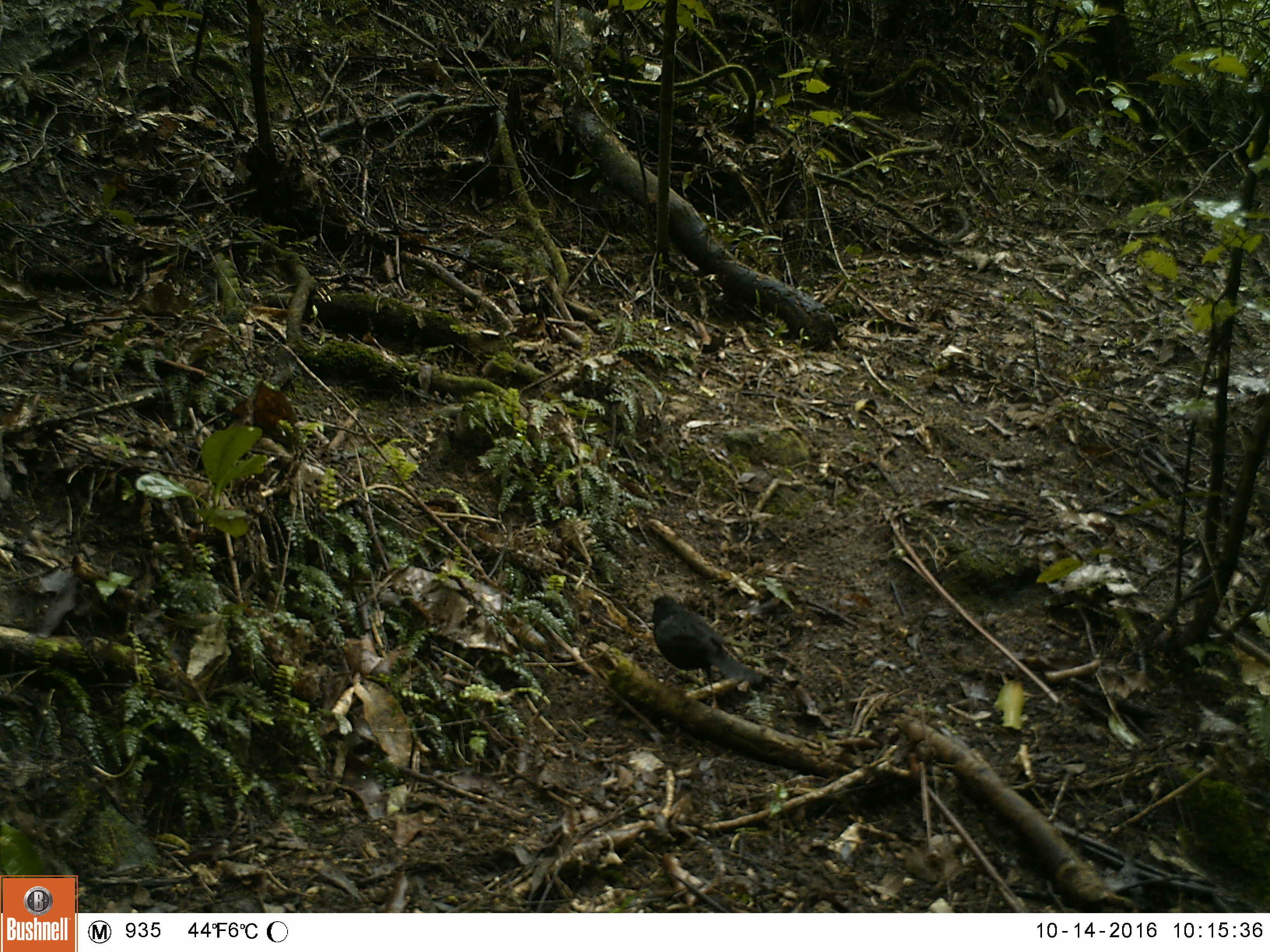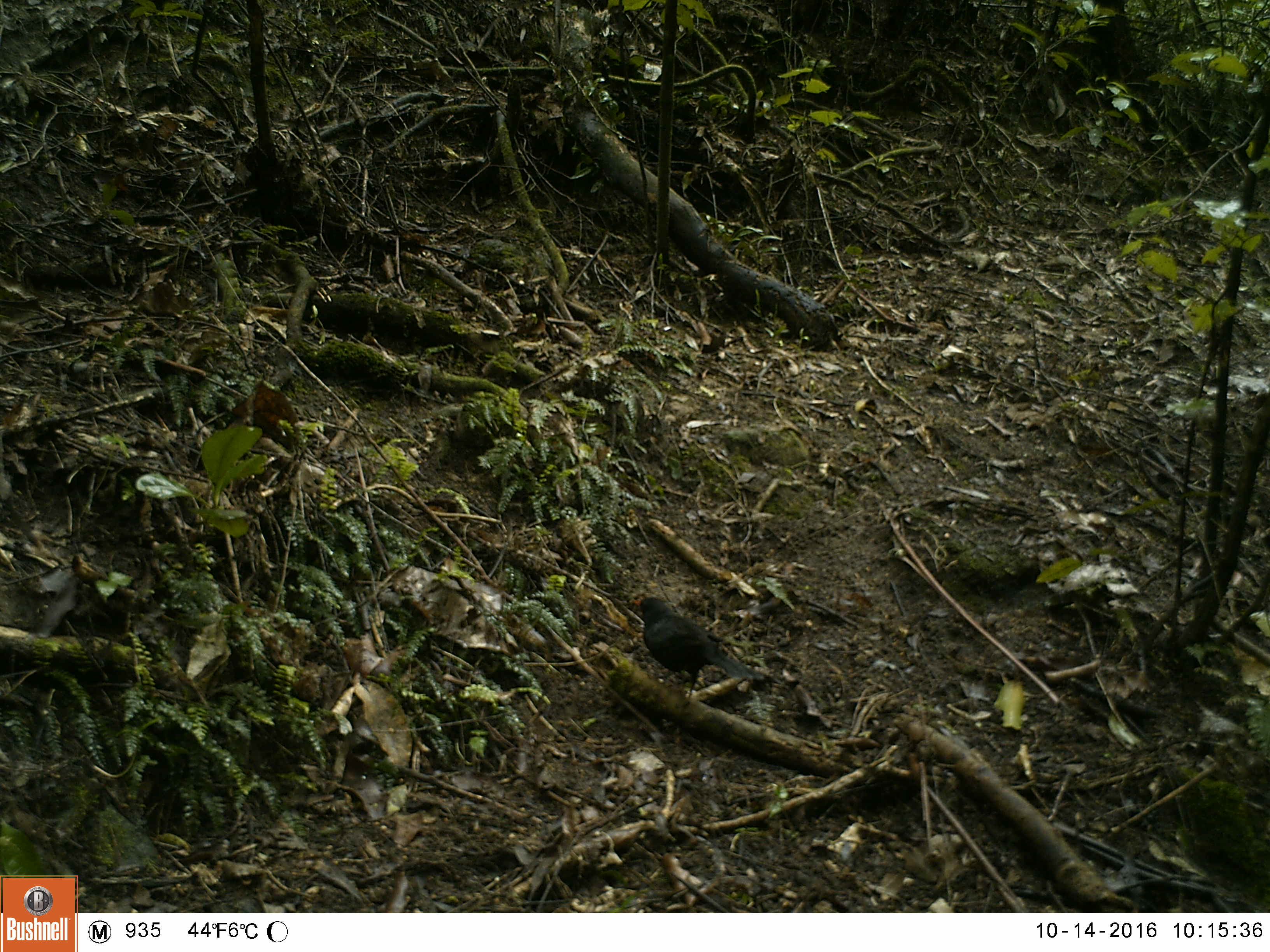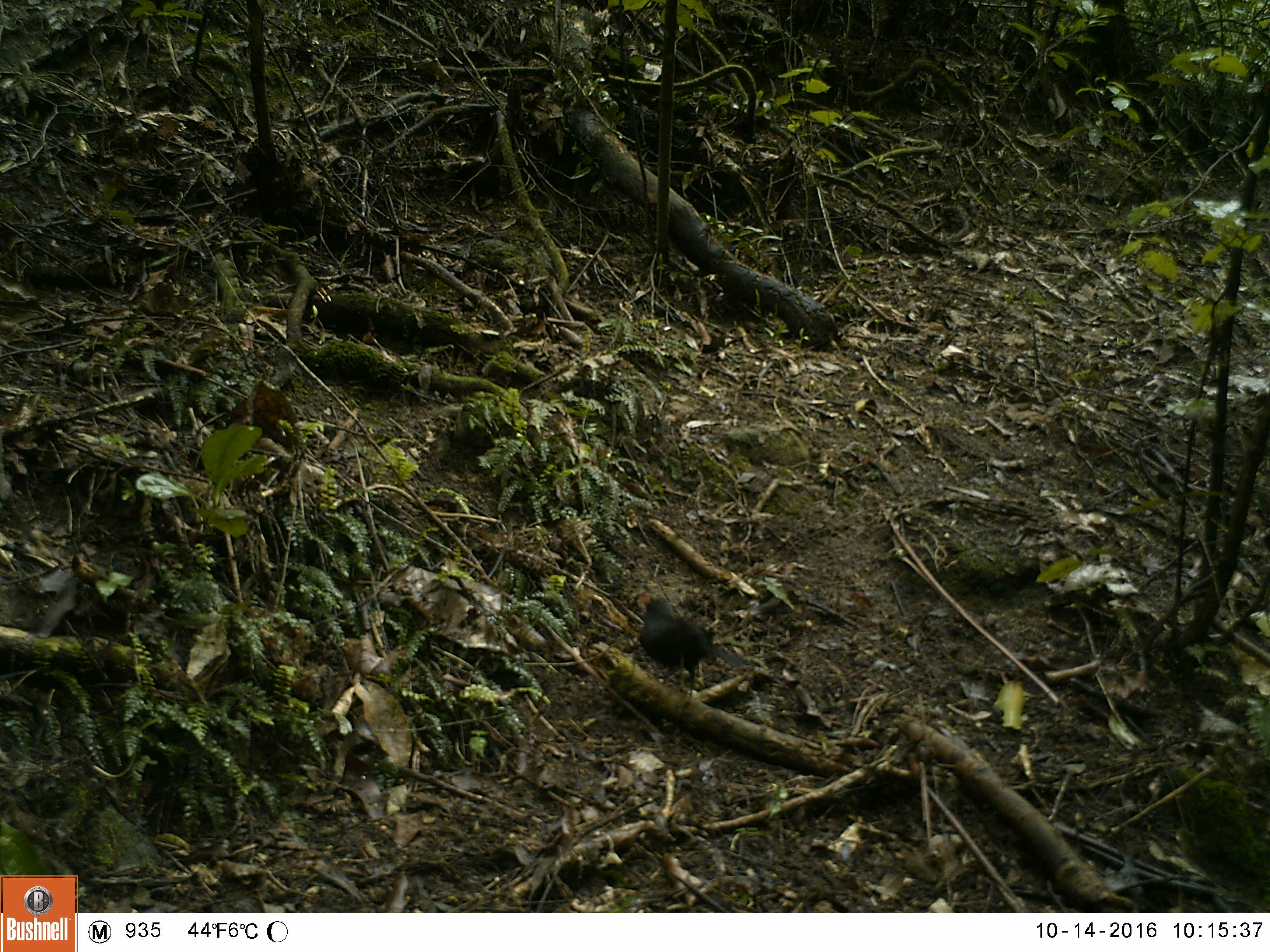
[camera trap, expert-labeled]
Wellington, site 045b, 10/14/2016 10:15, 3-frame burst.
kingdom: Animalia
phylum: Chordata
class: Aves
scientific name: Aves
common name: bird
Bird (Aves).